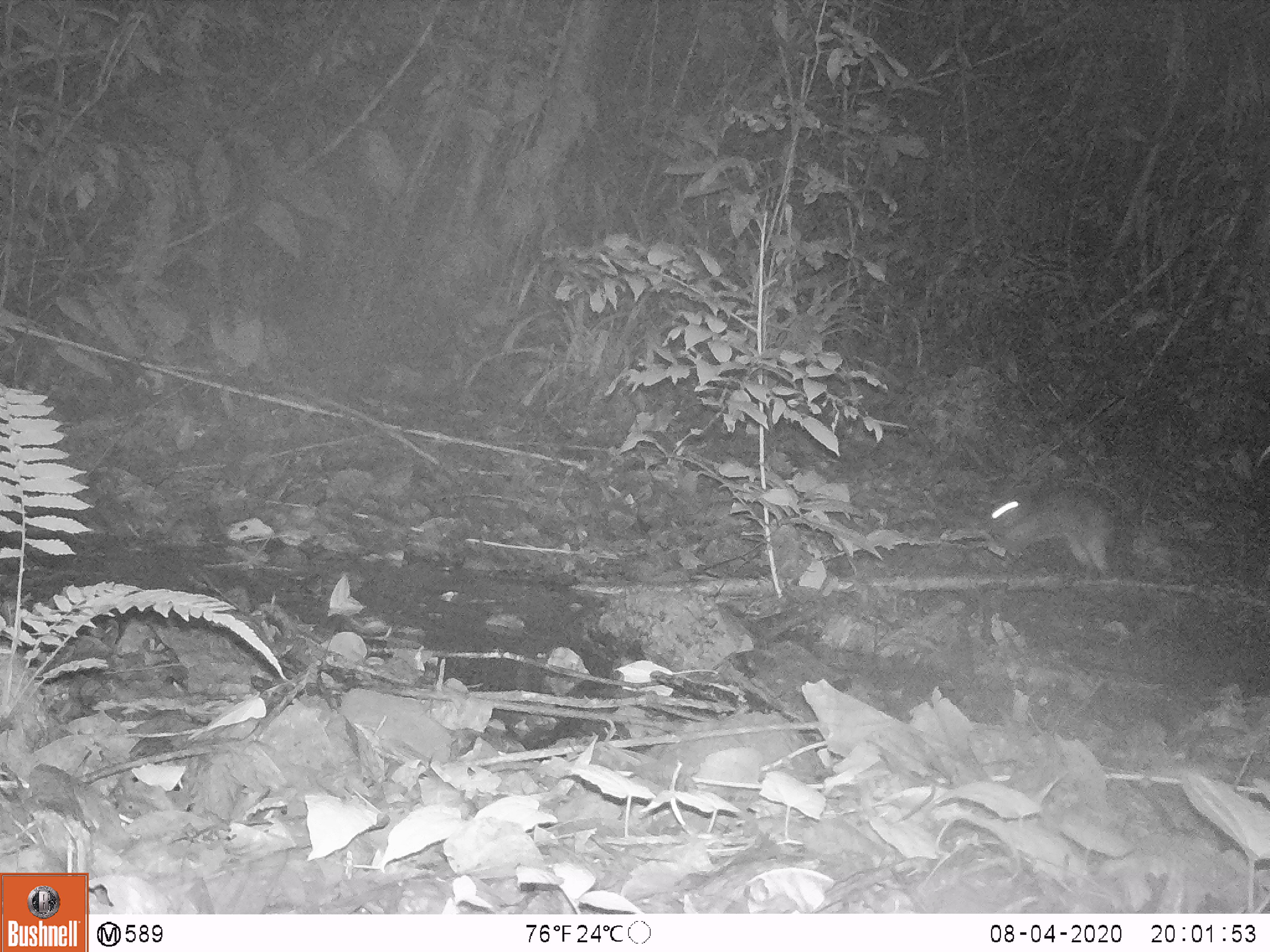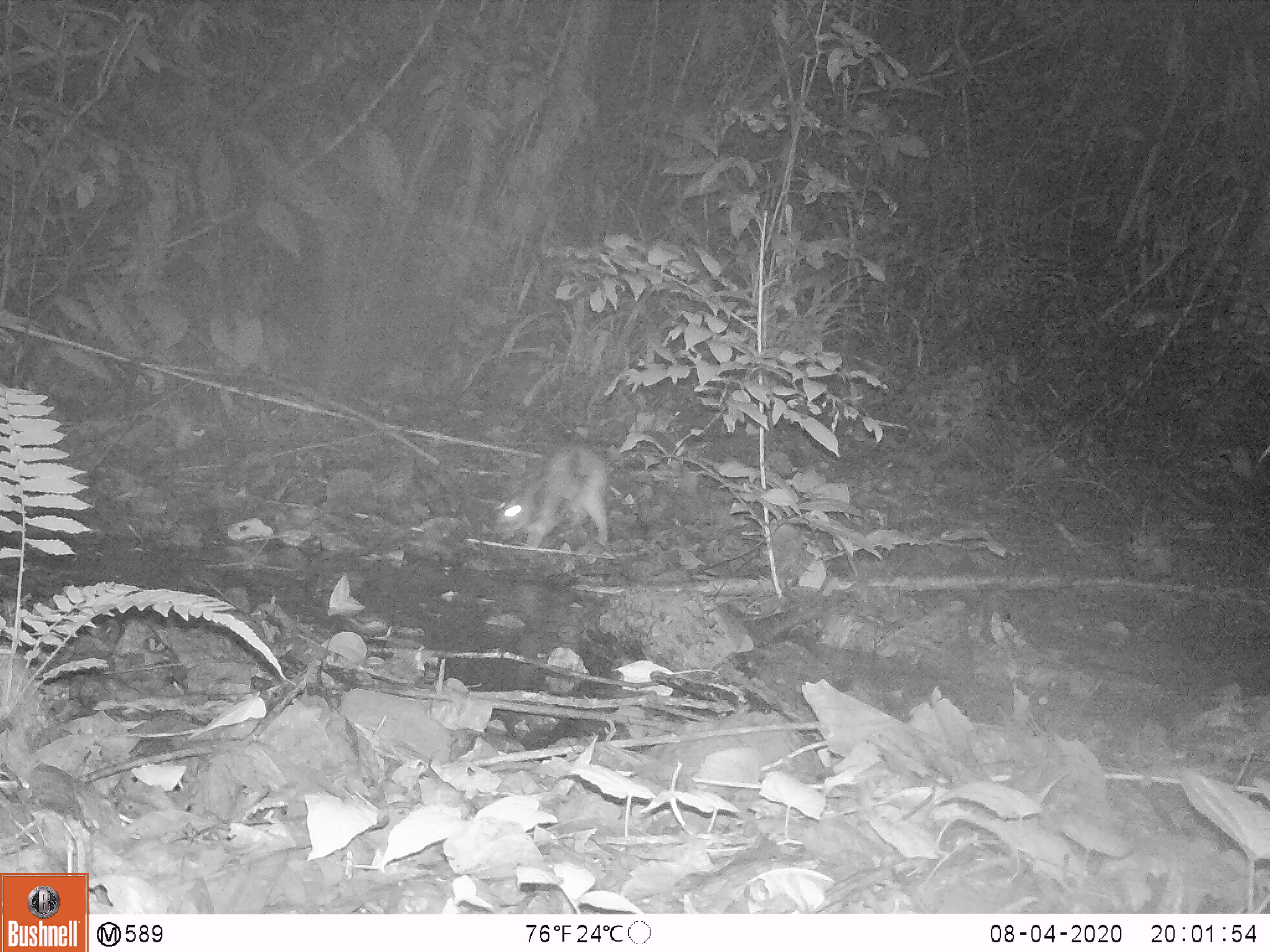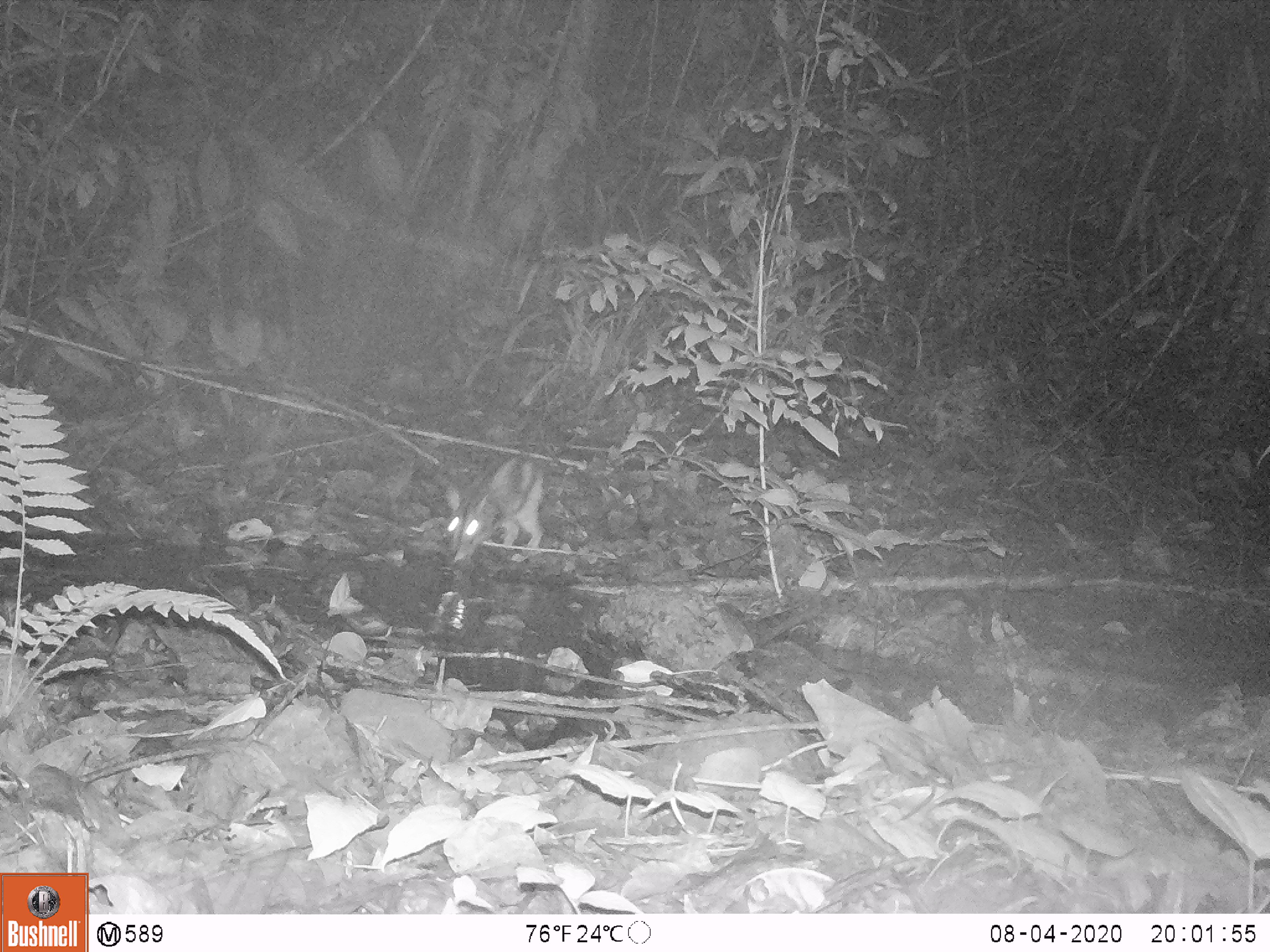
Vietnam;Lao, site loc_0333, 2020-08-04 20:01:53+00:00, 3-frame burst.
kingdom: Animalia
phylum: Chordata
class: Mammalia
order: Lagomorpha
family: Leporidae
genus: Nesolagus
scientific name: Nesolagus timminsi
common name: annamite striped rabbit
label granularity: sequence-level